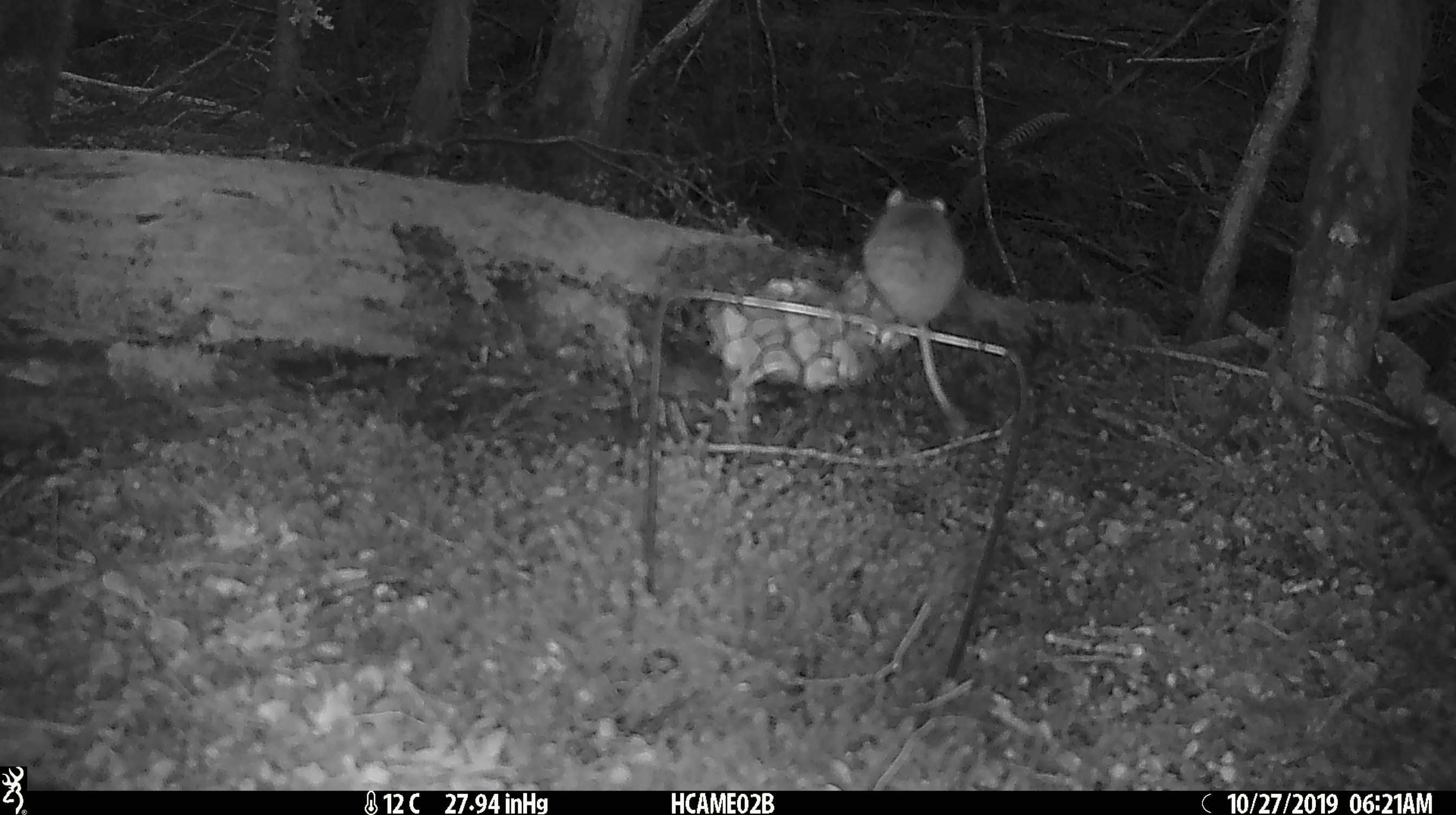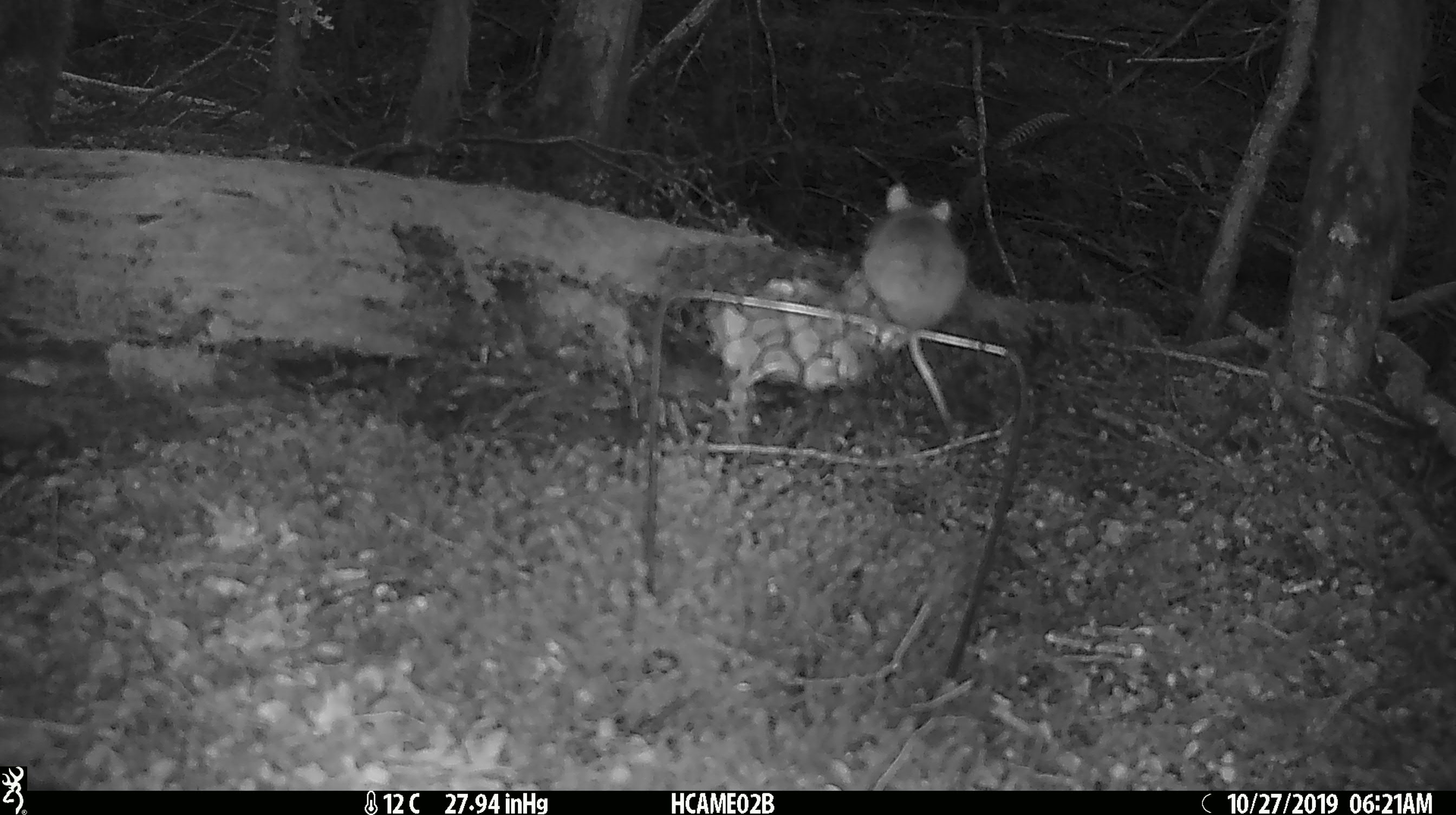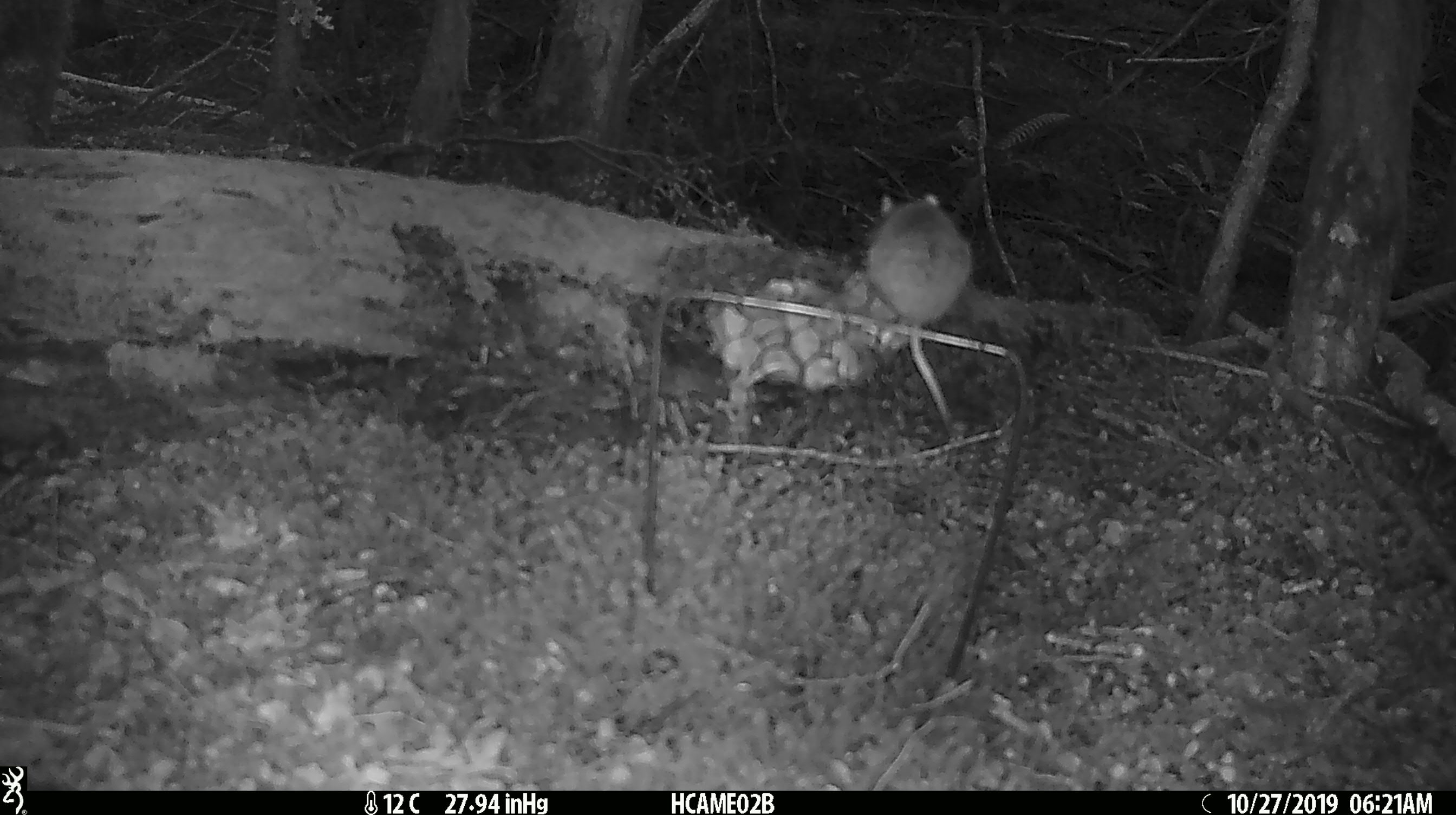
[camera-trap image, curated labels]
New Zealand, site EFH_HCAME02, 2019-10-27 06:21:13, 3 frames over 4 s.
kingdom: Animalia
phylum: Chordata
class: Mammalia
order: Rodentia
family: Muridae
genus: Mus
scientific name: Mus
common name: mouse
Mouse (Mus).